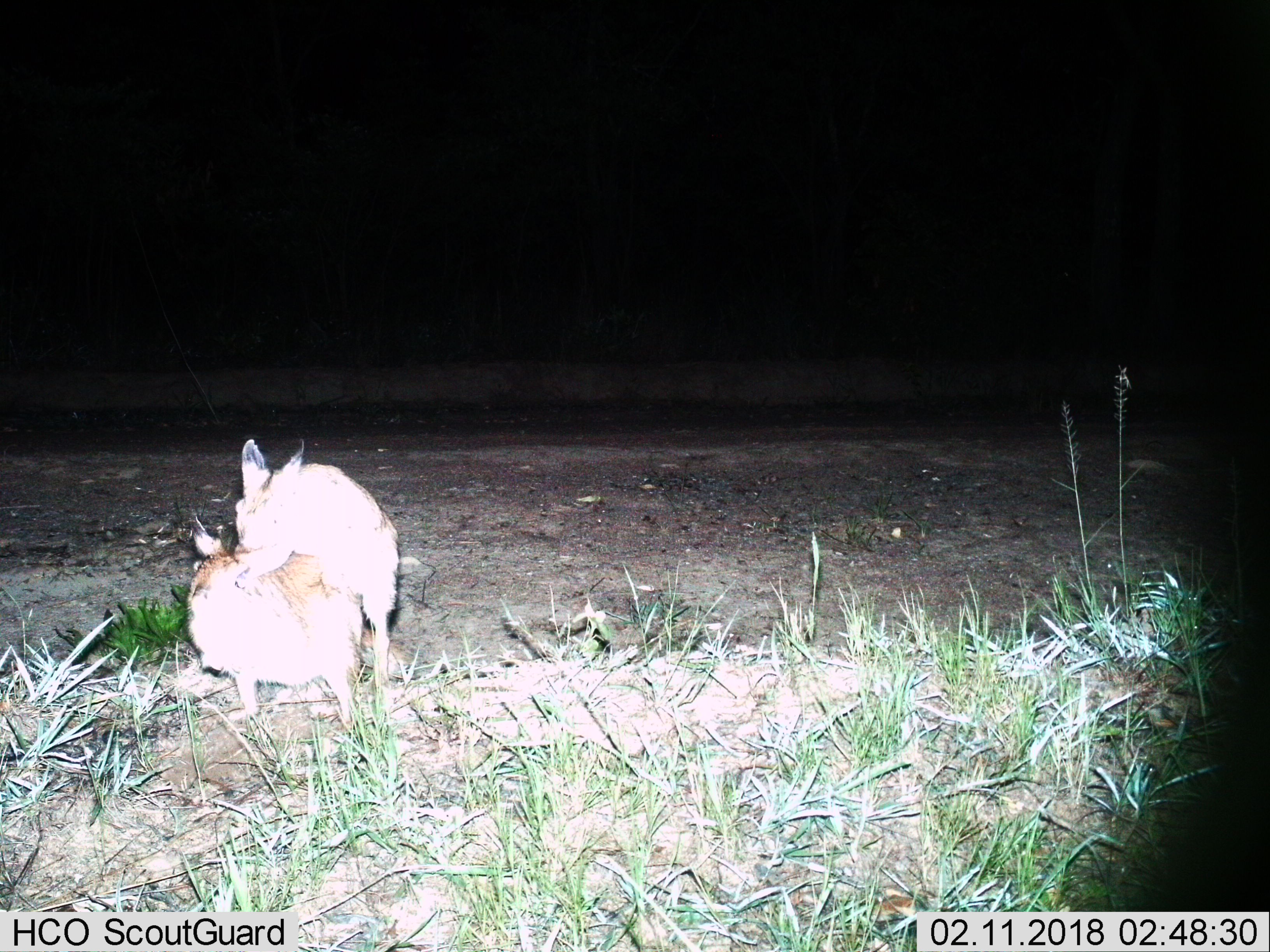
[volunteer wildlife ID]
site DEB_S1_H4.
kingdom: Animalia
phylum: Chordata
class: Mammalia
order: Lagomorpha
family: Leporidae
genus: Lepus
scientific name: Lepus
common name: hare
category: hareunknown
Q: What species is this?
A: Hareunknown (hare) (Lepus).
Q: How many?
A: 2.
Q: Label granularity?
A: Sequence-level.